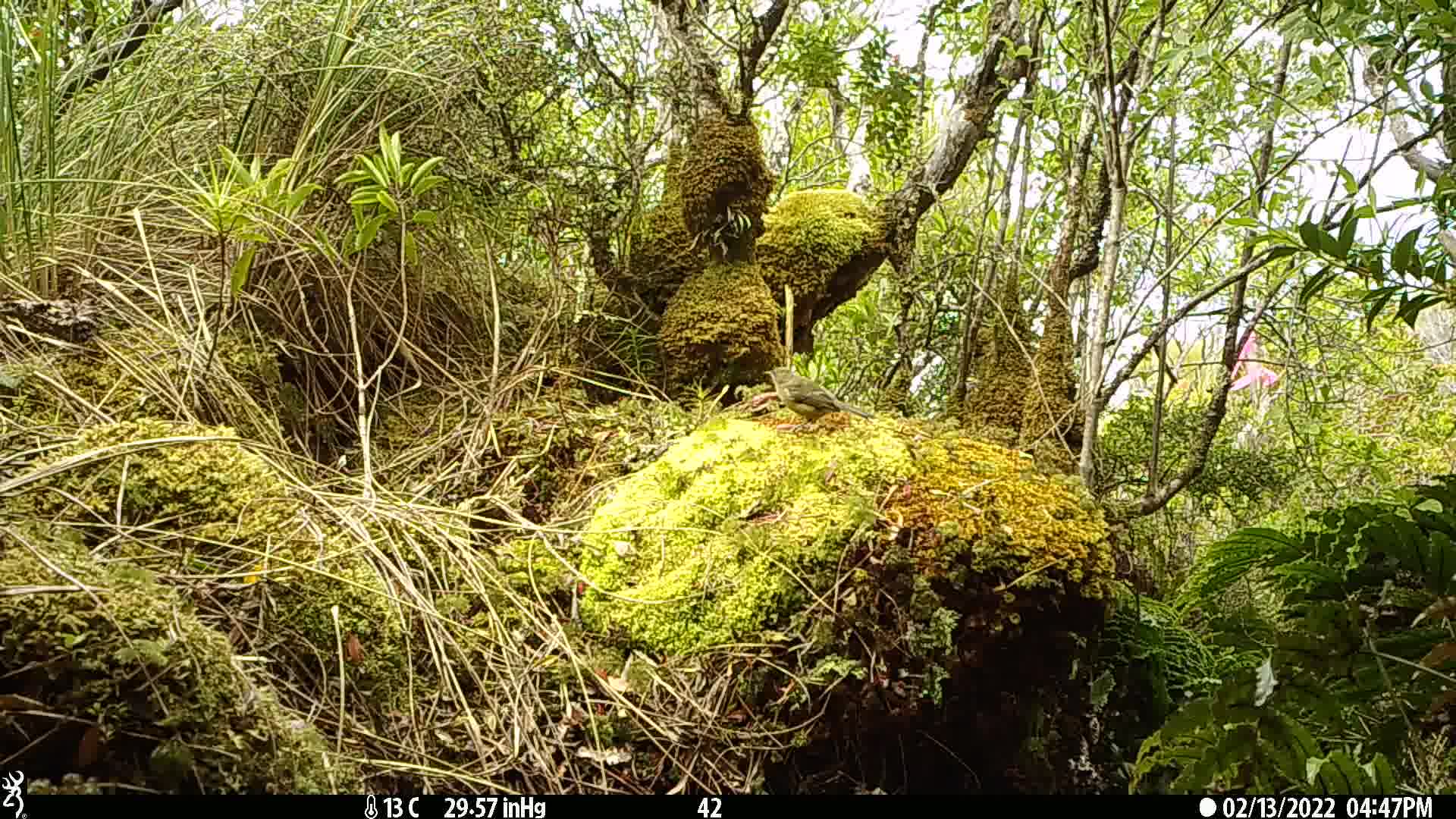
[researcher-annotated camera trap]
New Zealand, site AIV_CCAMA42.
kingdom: Animalia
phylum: Chordata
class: Aves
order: Passeriformes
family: Meliphagidae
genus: Anthornis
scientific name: Anthornis melanura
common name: new zealand bellbird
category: bellbird